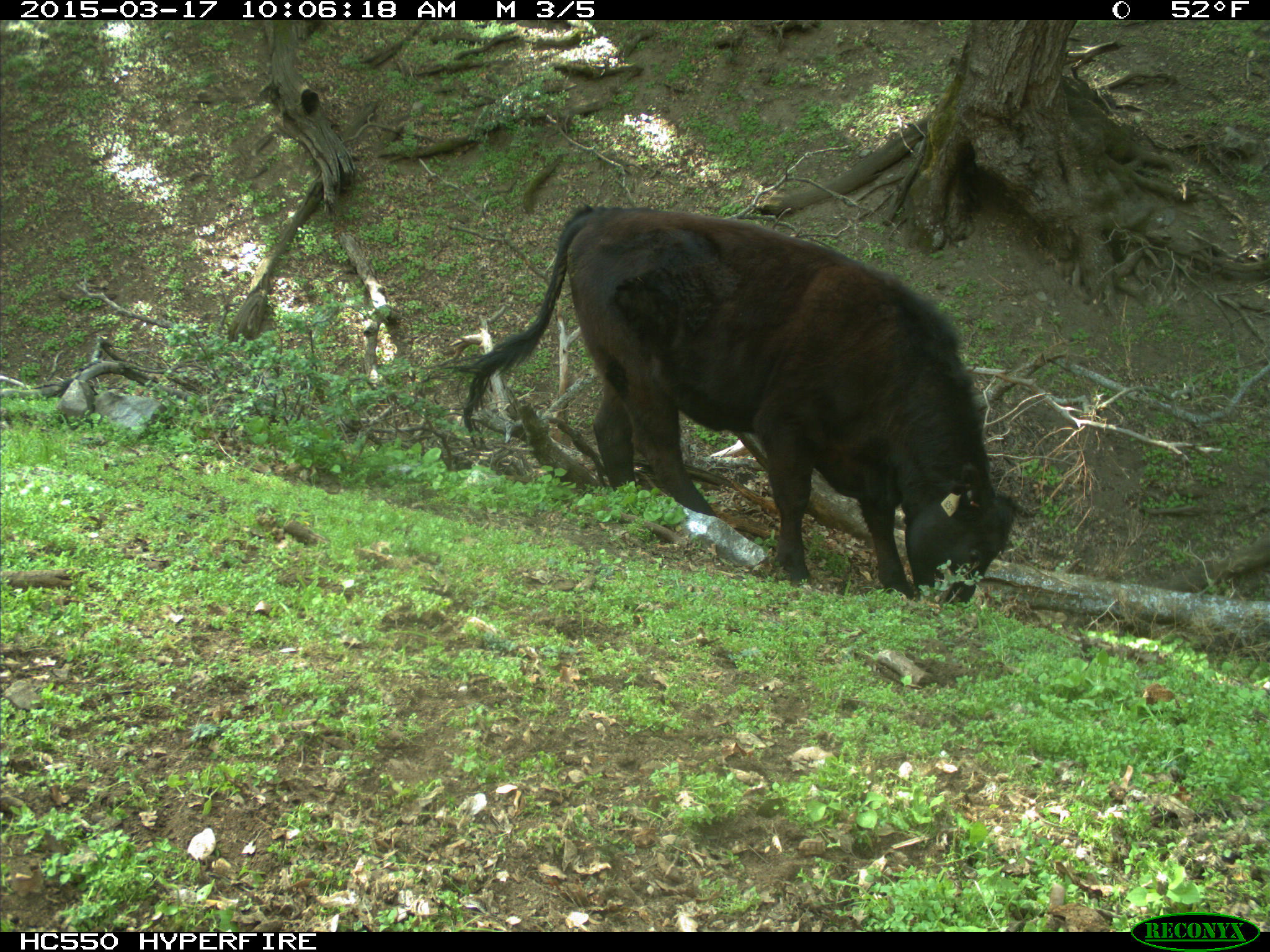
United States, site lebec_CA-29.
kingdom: Animalia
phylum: Chordata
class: Mammalia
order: Artiodactyla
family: Bovidae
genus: Bos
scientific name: Bos taurus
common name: domestic cow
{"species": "Bos taurus (domestic cow)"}